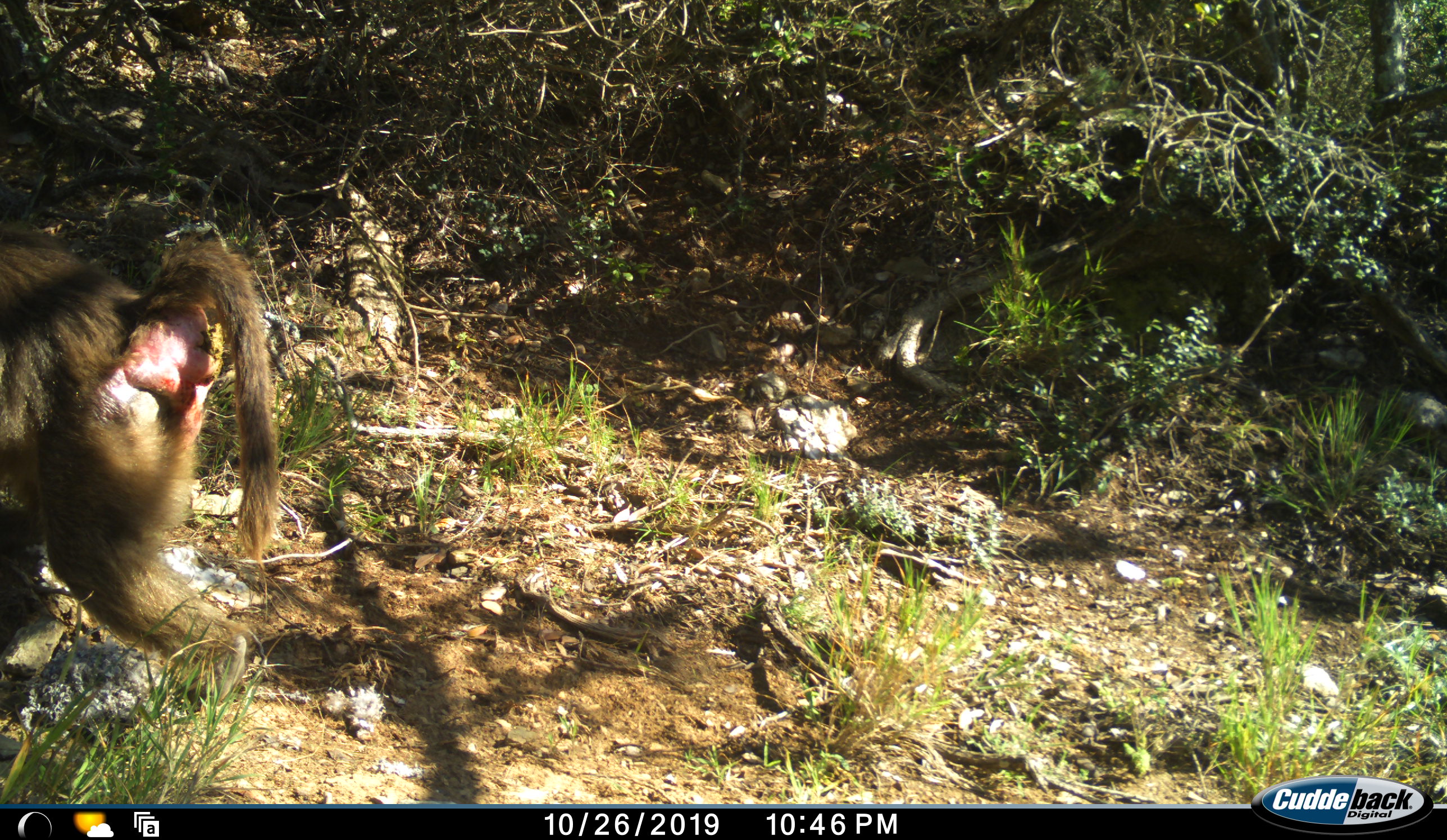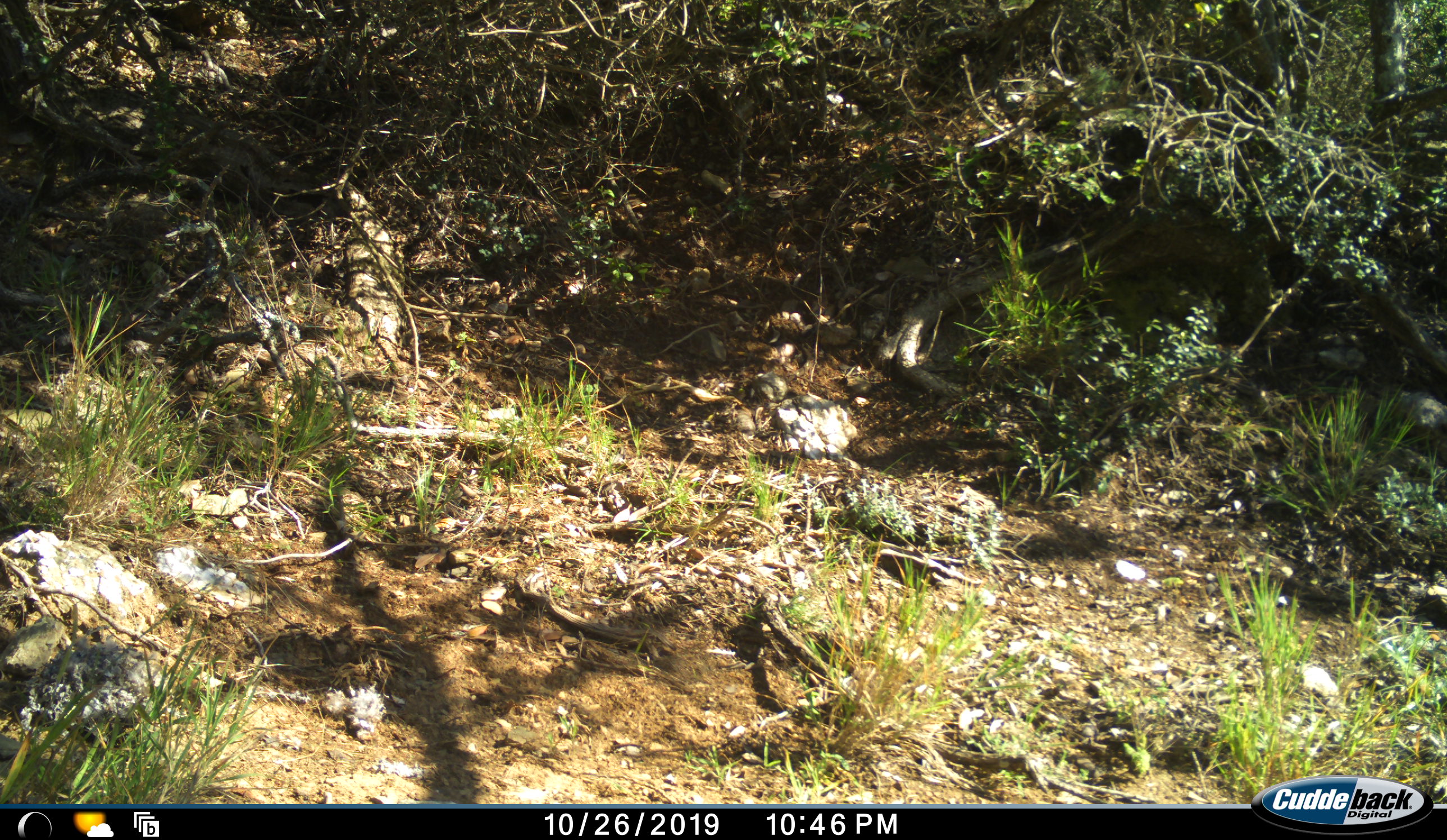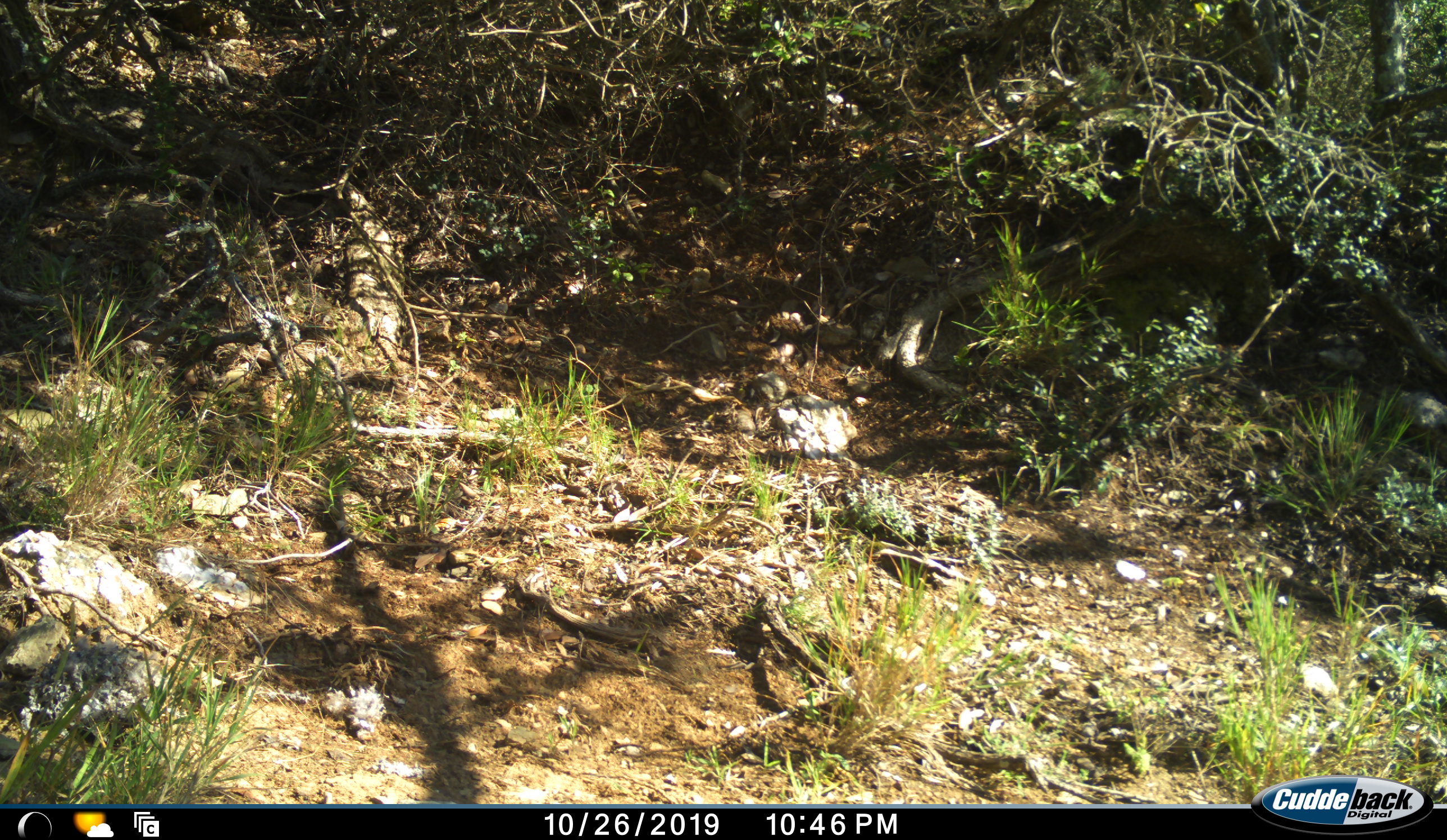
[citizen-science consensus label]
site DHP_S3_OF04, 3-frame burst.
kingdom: Animalia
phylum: Chordata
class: Mammalia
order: Primates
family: Cercopithecidae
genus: Papio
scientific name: Papio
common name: baboon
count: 1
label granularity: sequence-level